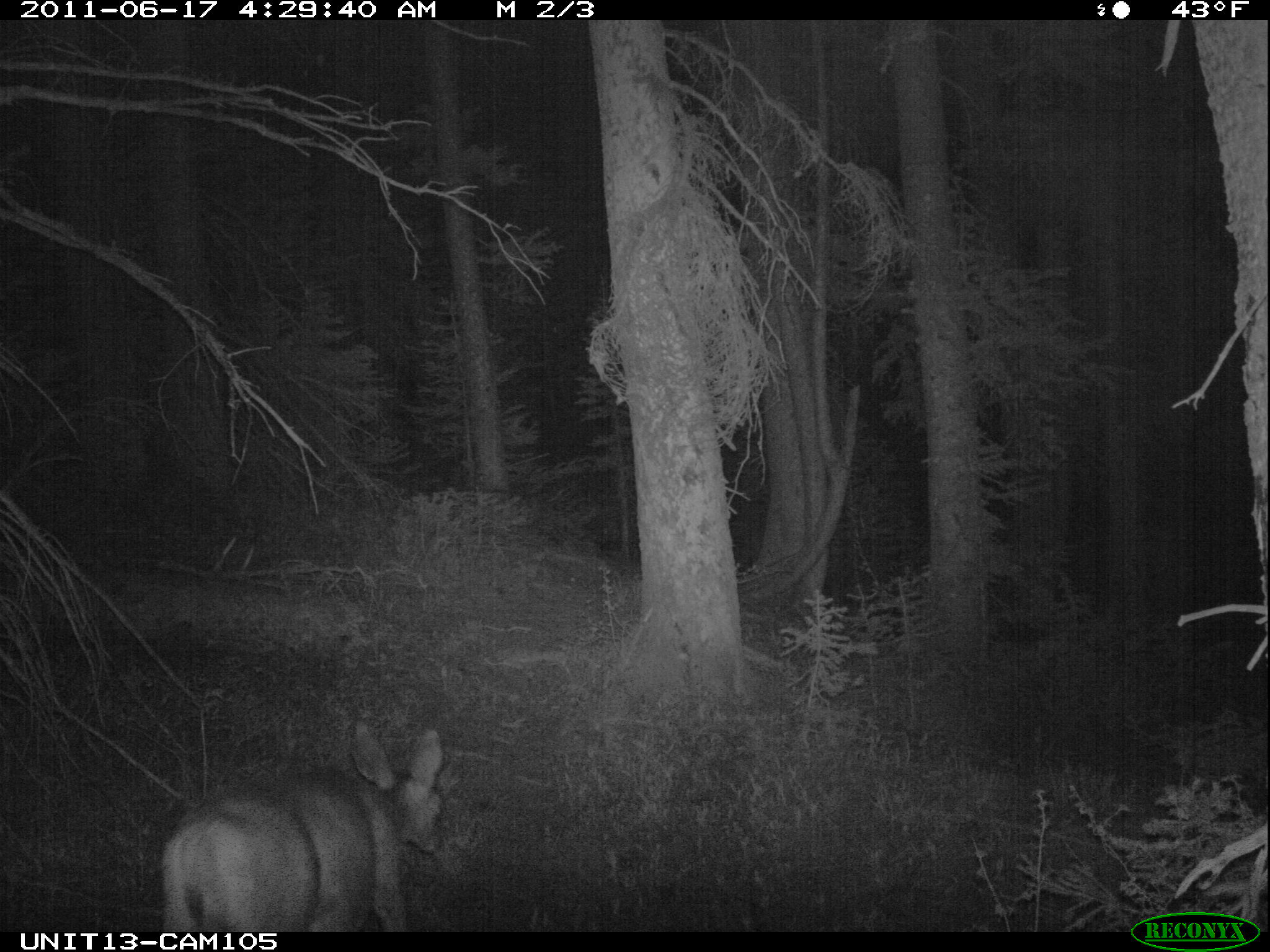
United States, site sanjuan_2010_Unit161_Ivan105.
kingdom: Animalia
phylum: Chordata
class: Mammalia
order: Artiodactyla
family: Cervidae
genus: Odocoileus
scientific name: Odocoileus hemionus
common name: mule deer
Odocoileus hemionus (mule deer).